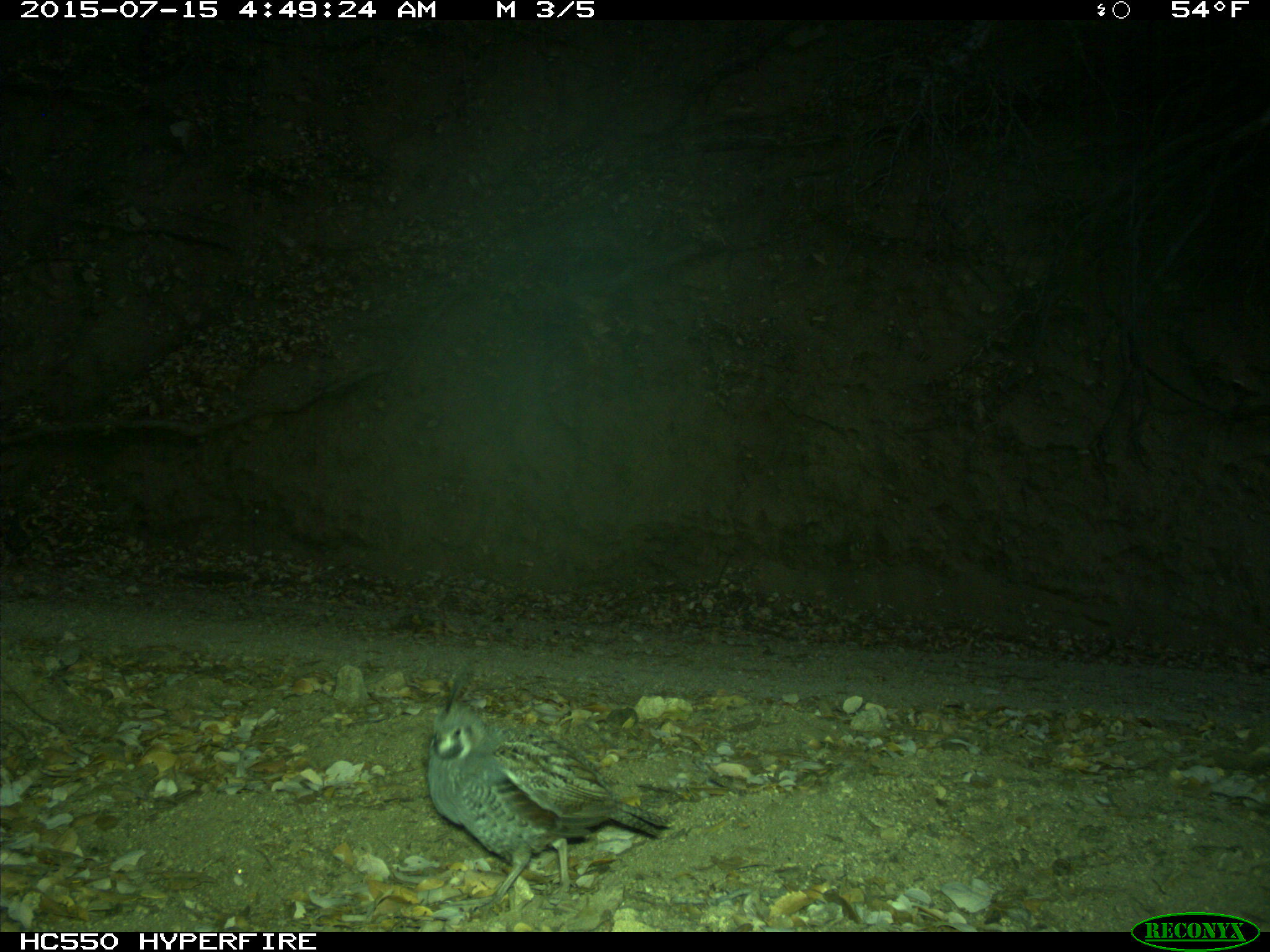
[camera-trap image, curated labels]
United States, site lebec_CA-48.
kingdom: Animalia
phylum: Chordata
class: Aves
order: Galliformes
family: Odontophoridae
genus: Callipepla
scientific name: Callipepla californica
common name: california quail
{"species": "Callipepla californica (california quail)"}